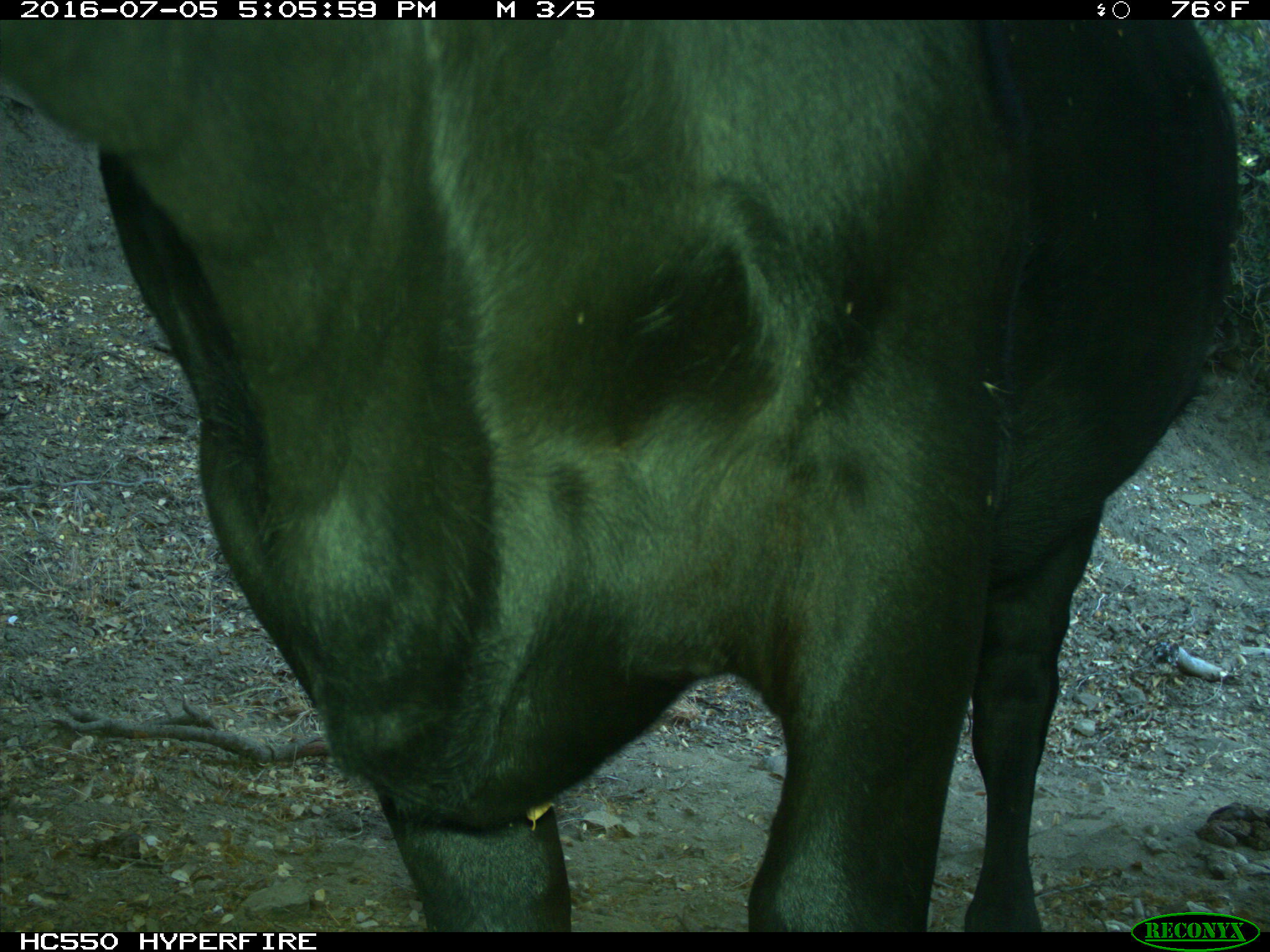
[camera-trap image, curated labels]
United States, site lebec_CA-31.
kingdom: Animalia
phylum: Chordata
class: Mammalia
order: Artiodactyla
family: Bovidae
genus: Bos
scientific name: Bos taurus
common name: domestic cow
Bos taurus (domestic cow).